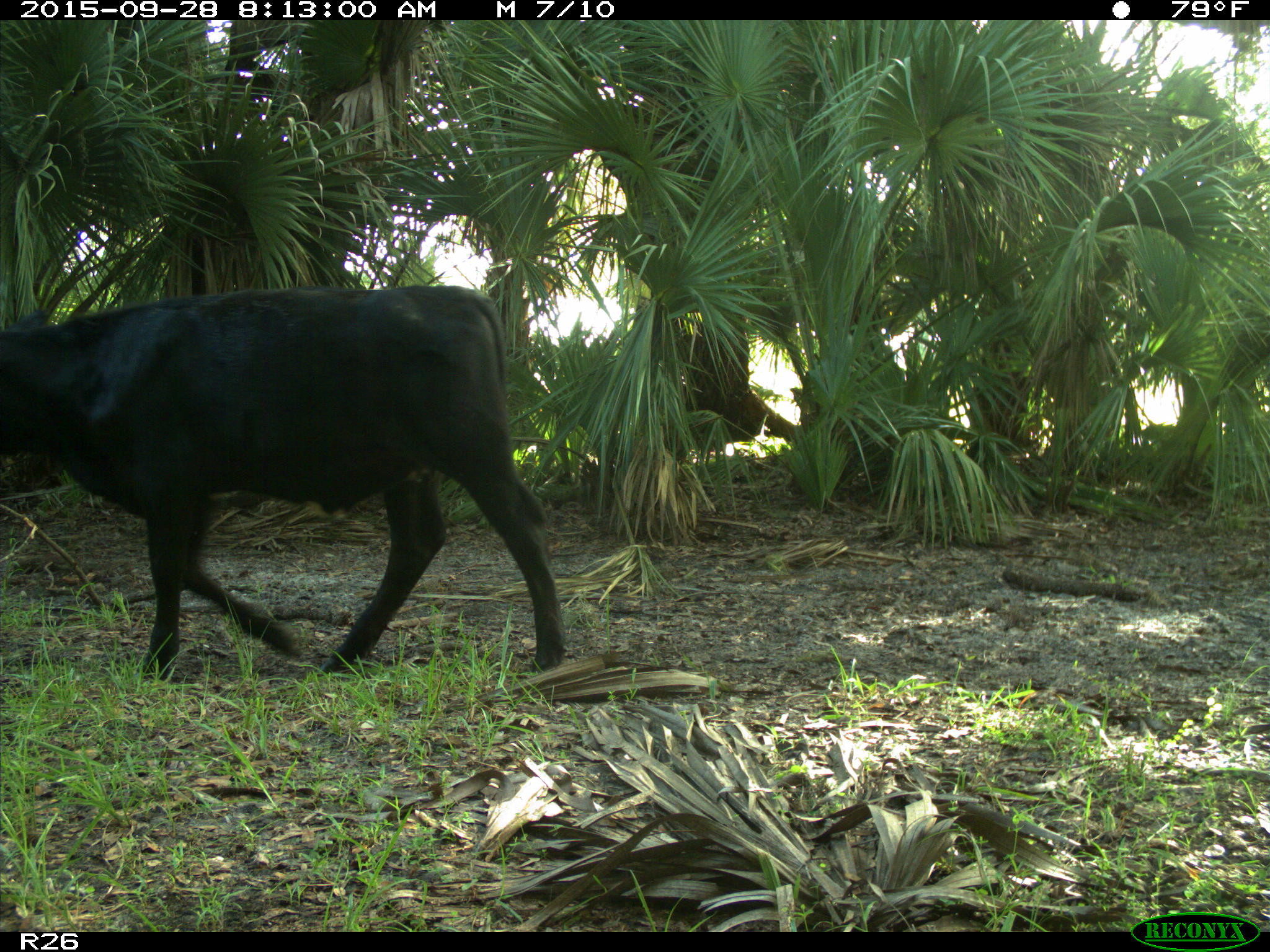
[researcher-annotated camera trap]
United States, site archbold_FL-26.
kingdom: Animalia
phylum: Chordata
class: Mammalia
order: Artiodactyla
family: Bovidae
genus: Bos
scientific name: Bos taurus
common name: domestic cow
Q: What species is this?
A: Bos taurus (domestic cow).